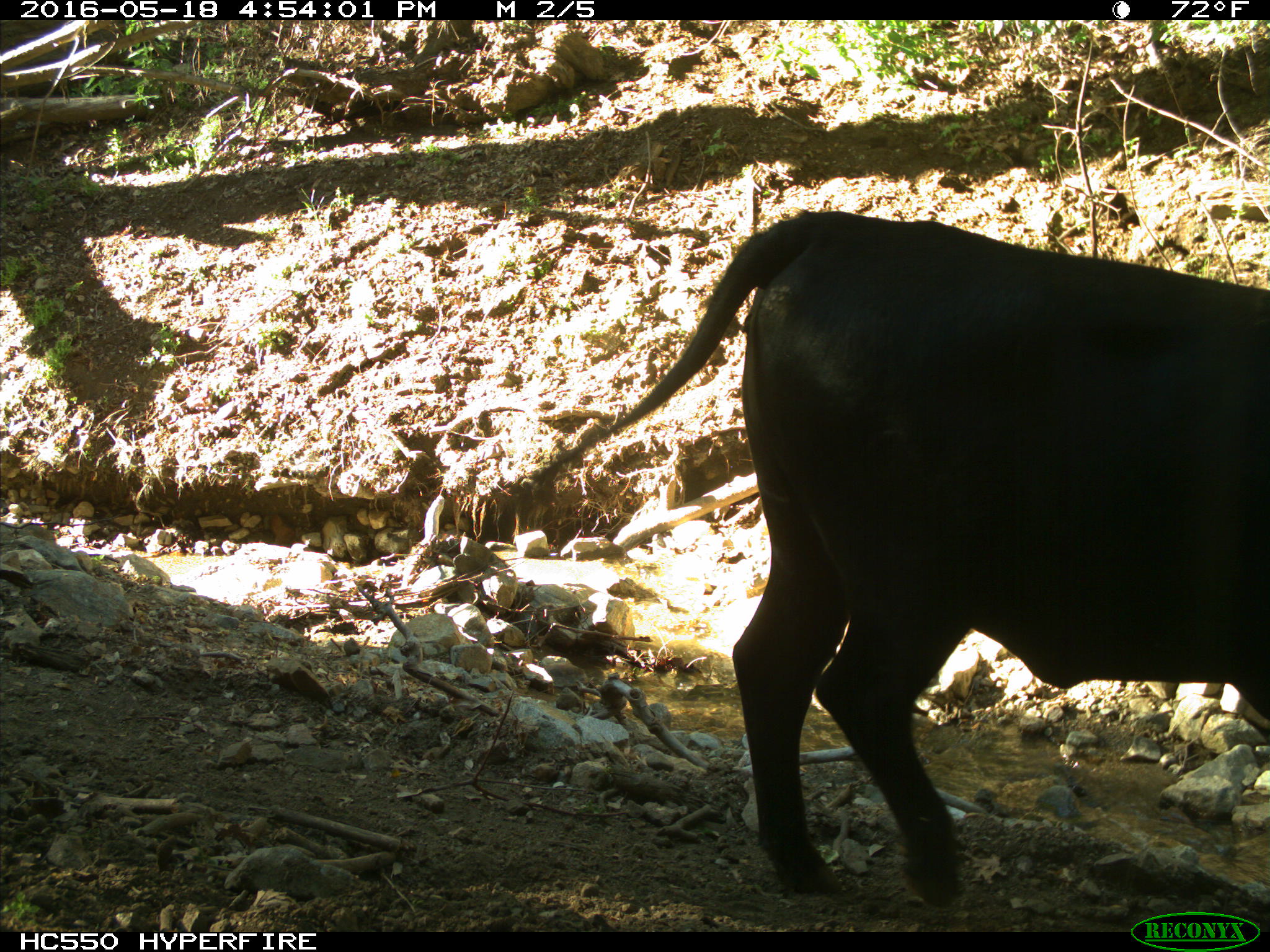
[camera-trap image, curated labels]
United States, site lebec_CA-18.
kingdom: Animalia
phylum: Chordata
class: Mammalia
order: Artiodactyla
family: Bovidae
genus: Bos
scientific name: Bos taurus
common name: domestic cow